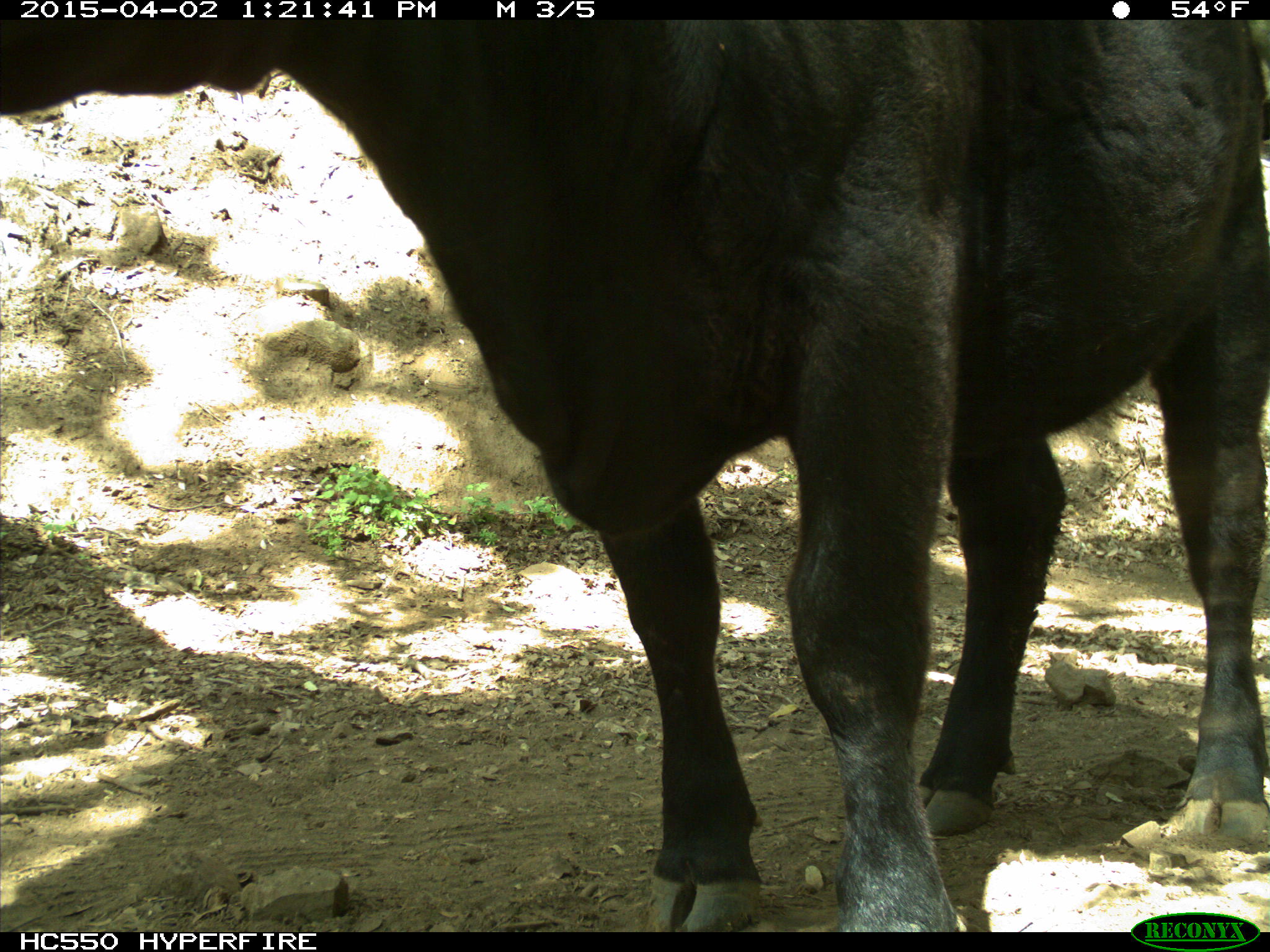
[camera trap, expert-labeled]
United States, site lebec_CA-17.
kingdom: Animalia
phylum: Chordata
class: Mammalia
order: Artiodactyla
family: Bovidae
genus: Bos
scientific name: Bos taurus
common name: domestic cow